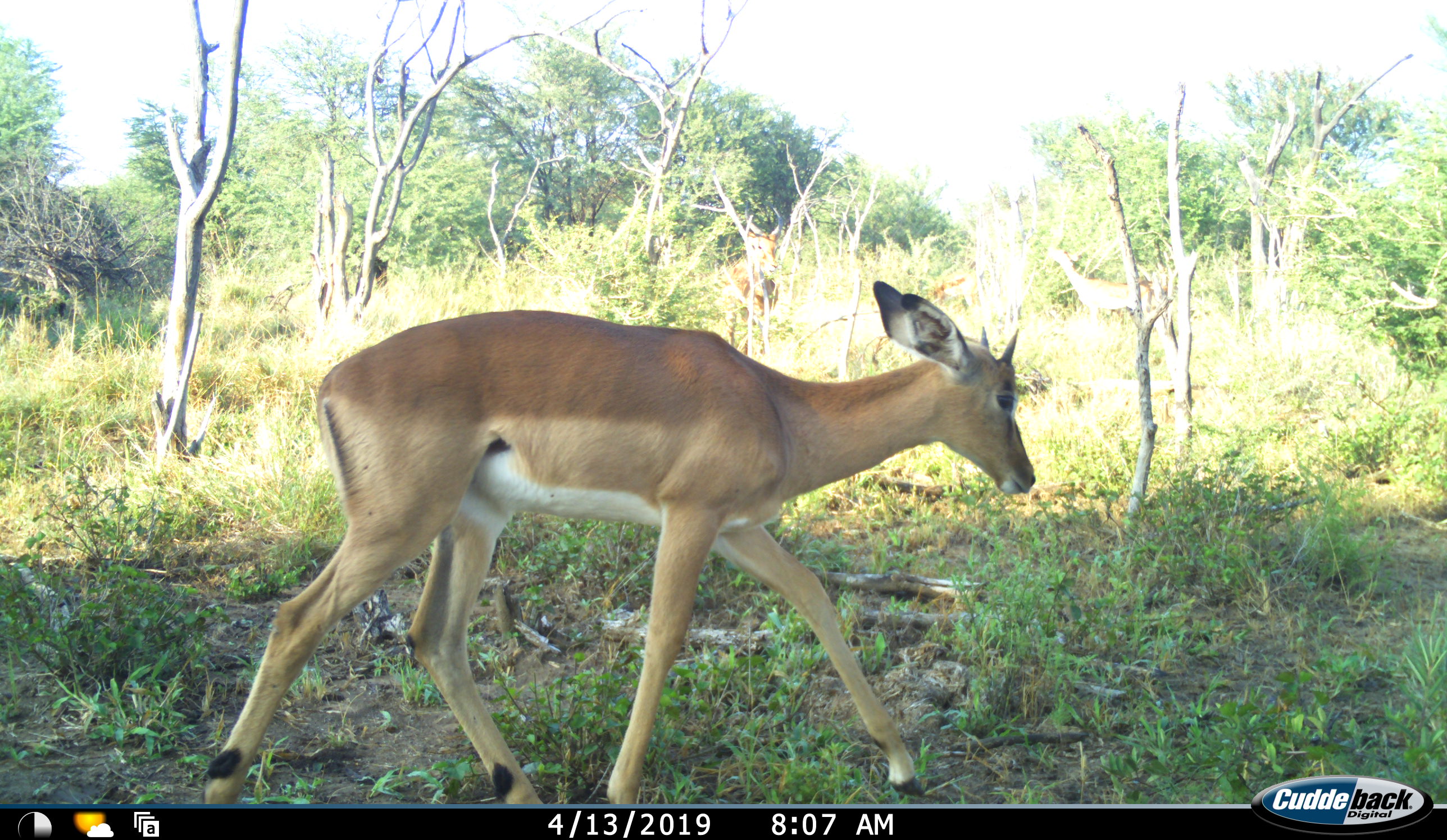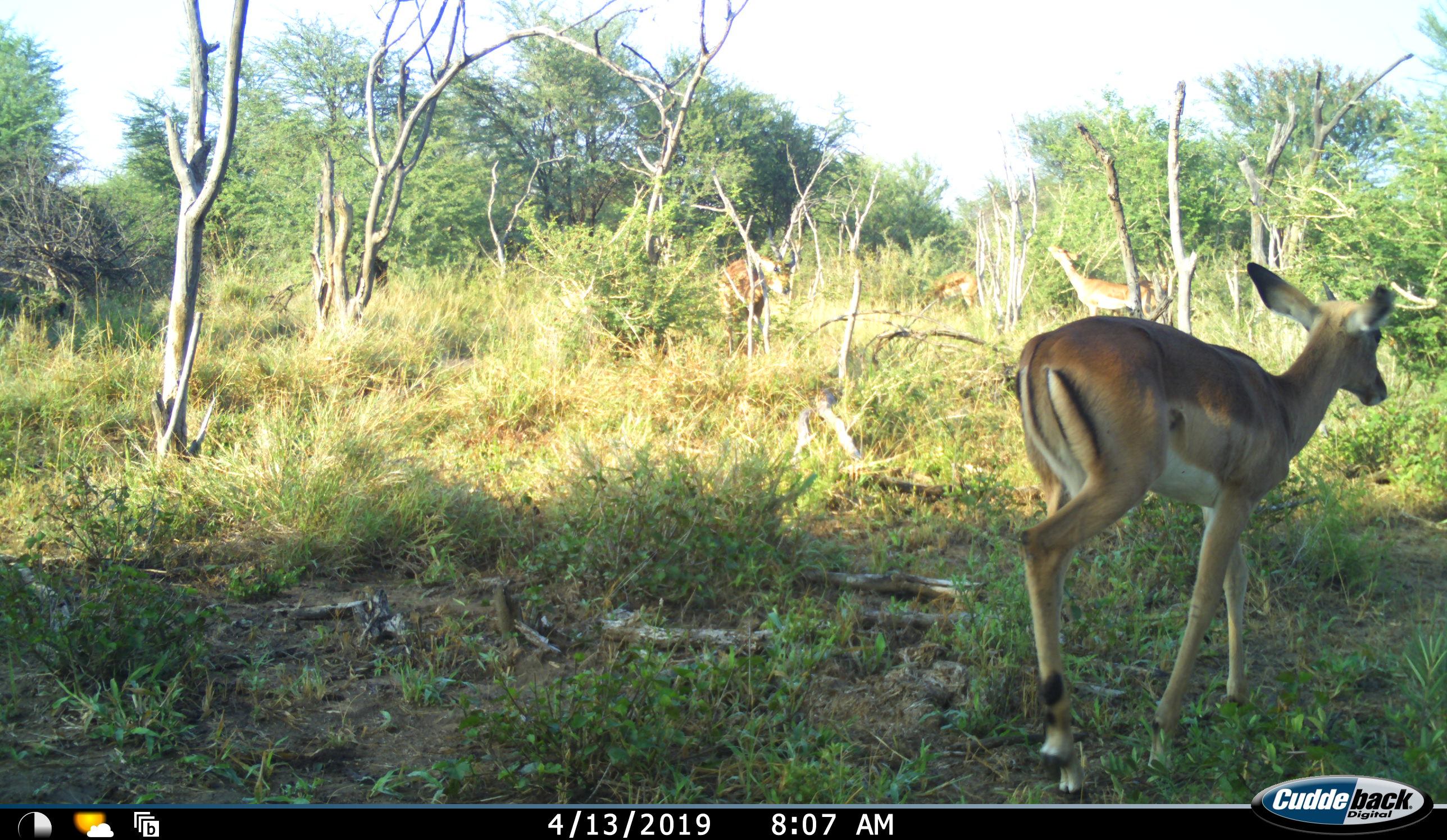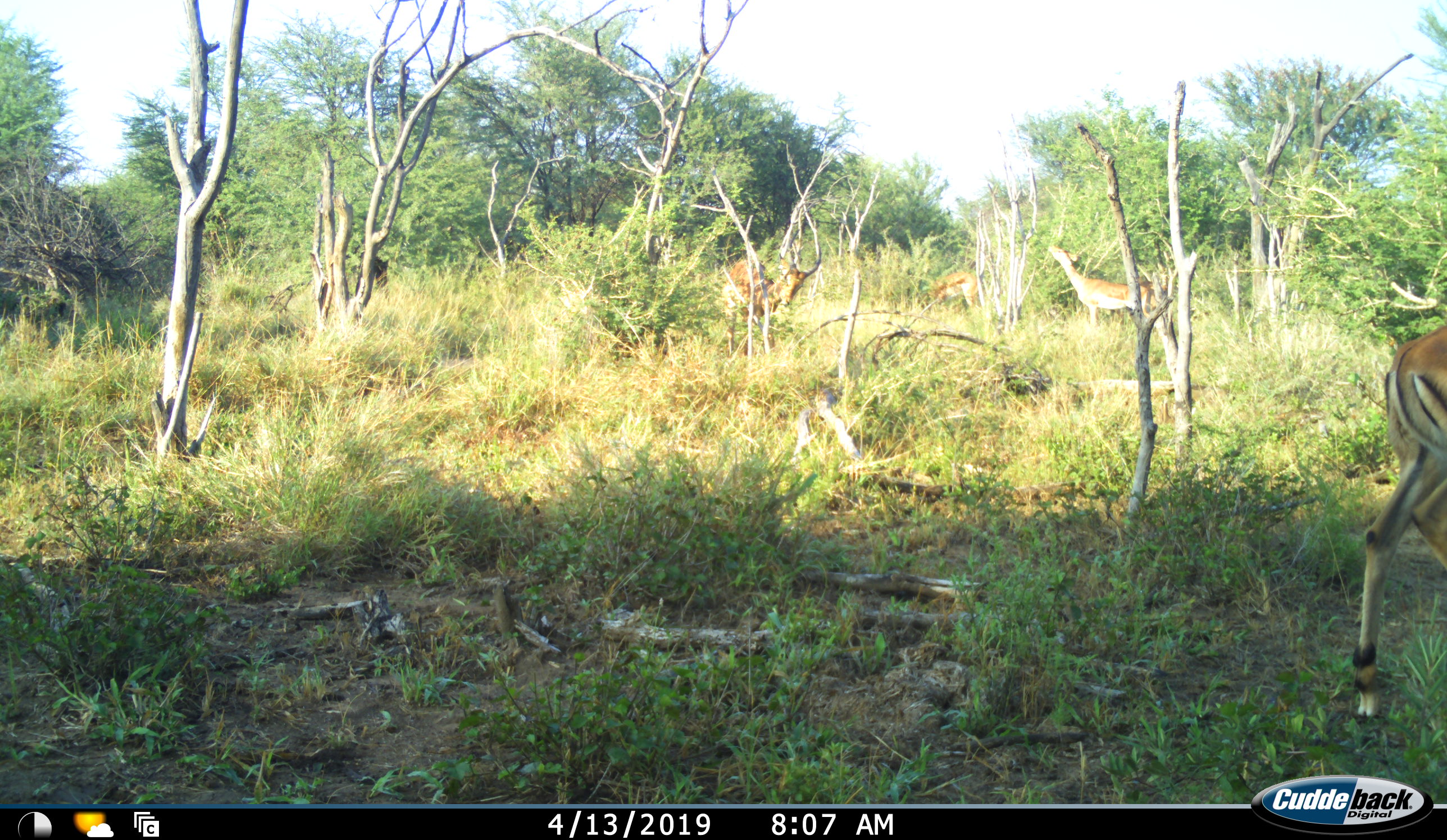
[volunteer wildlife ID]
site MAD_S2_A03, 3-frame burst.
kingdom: Animalia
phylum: Chordata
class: Mammalia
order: Artiodactyla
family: Bovidae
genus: Aepyceros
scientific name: Aepyceros melampus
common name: impala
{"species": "impala (Aepyceros melampus)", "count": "4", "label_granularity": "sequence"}